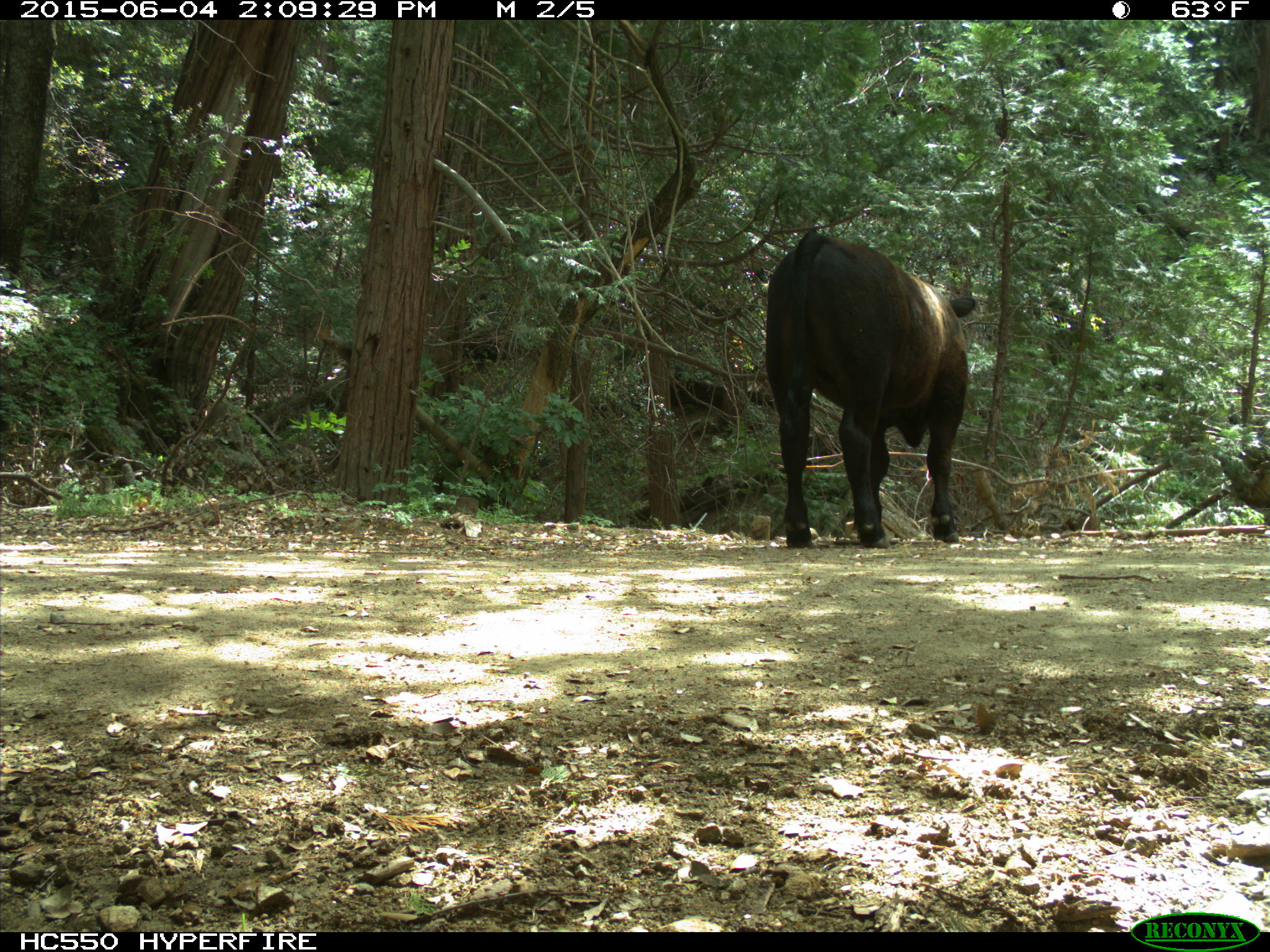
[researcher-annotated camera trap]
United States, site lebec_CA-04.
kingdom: Animalia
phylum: Chordata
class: Mammalia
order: Artiodactyla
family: Bovidae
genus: Bos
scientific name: Bos taurus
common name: domestic cow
Bos taurus (domestic cow).